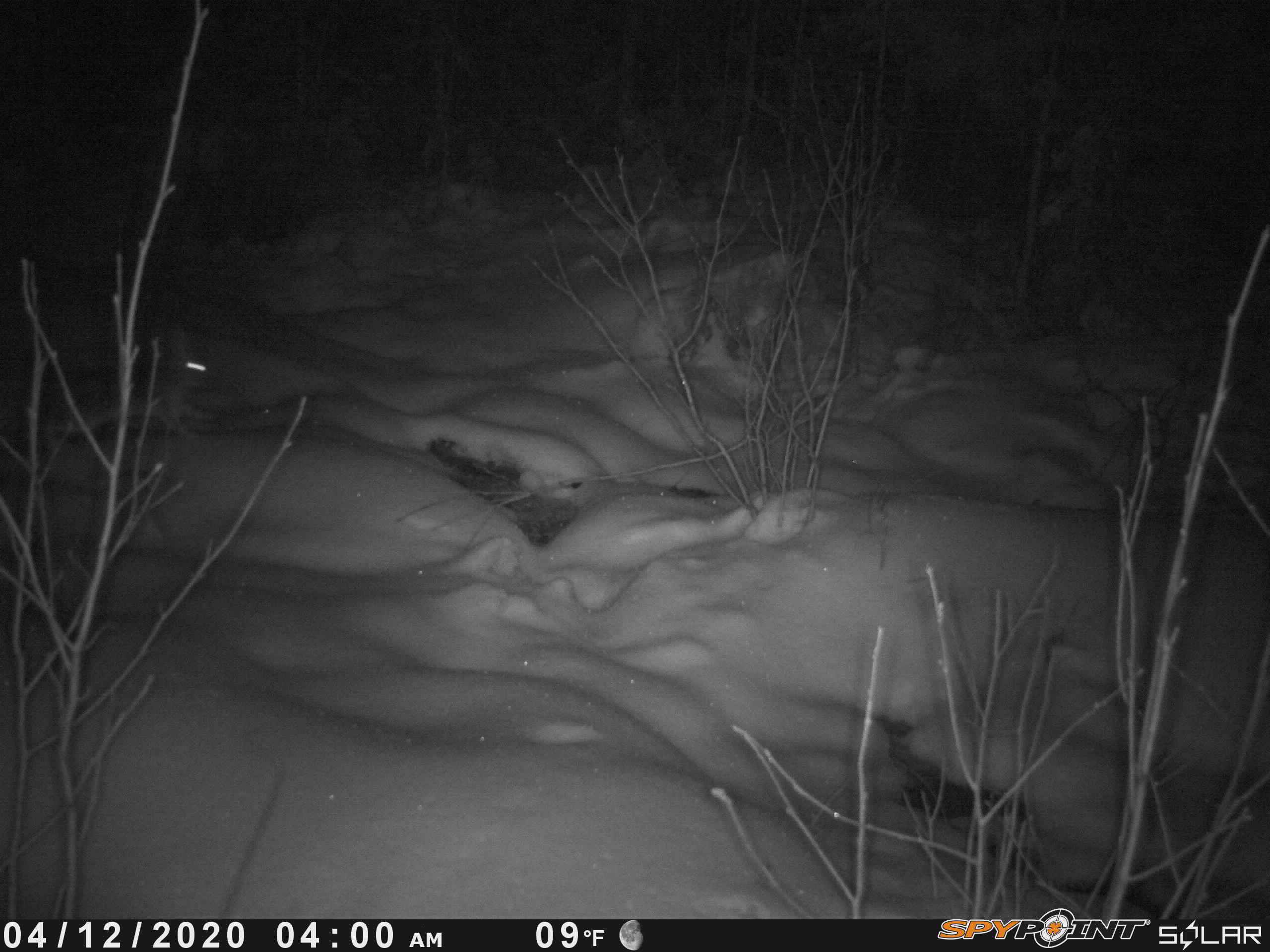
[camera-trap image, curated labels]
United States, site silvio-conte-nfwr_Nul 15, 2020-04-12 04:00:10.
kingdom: Animalia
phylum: Chordata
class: Mammalia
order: Lagomorpha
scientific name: Lagomorpha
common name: rabbit or hare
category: rabbit or hare sp.